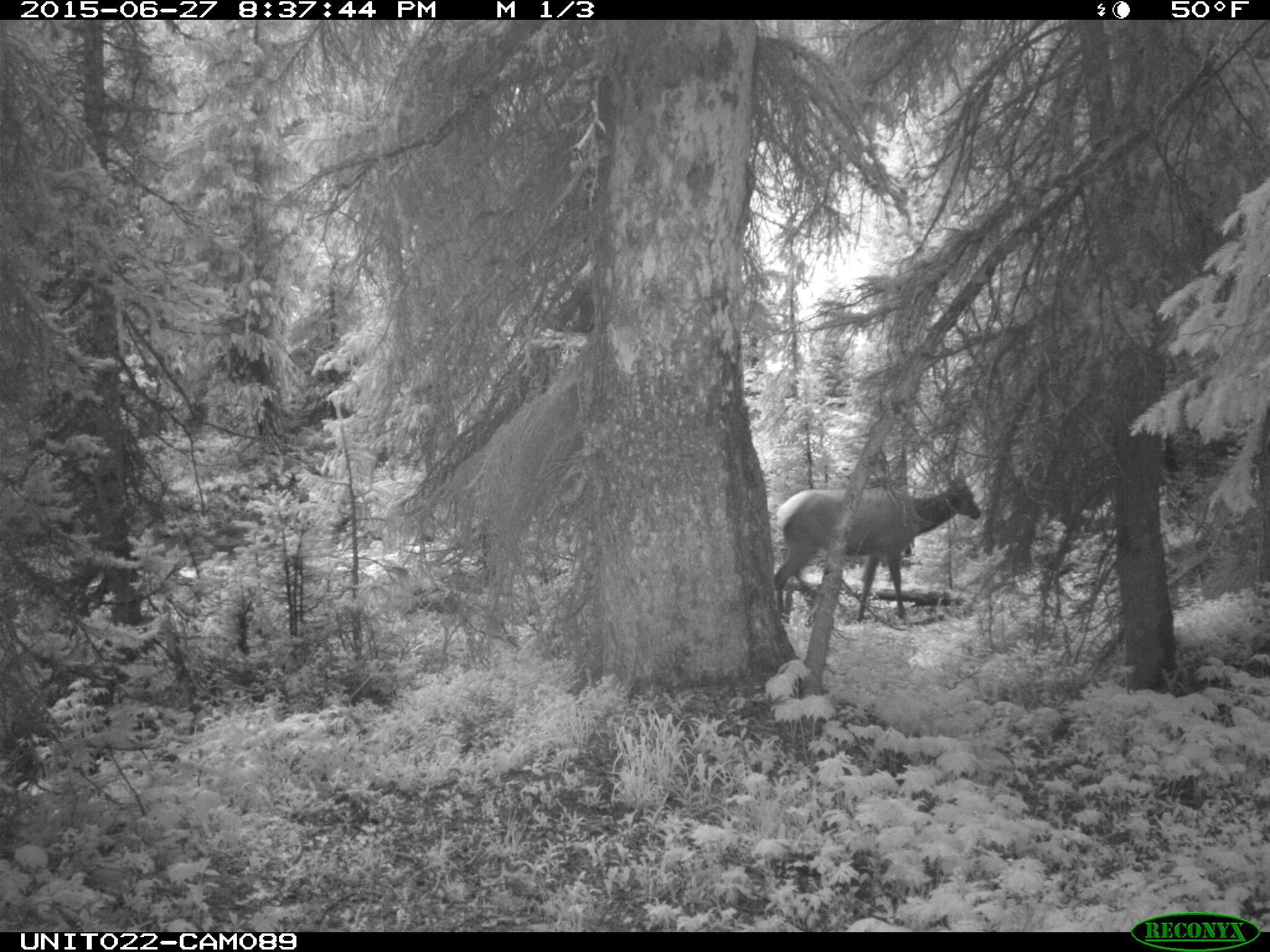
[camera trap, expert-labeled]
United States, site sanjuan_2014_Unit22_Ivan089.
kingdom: Animalia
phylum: Chordata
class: Mammalia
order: Artiodactyla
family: Cervidae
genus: Cervus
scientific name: Cervus elaphus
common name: red deer